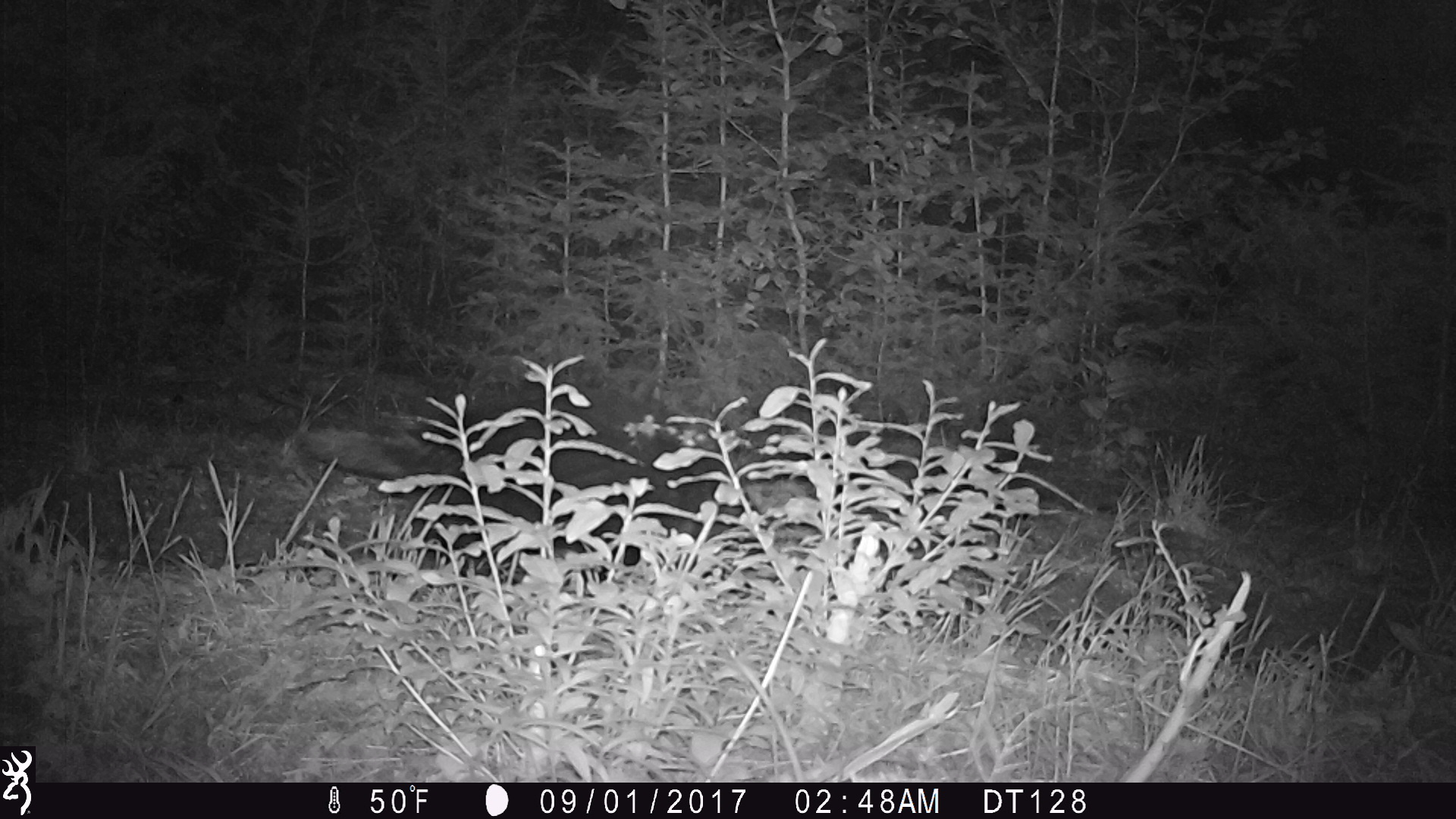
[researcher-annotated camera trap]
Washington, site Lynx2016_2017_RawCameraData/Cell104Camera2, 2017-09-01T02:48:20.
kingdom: Animalia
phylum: Chordata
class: Mammalia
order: Rodentia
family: Erethizontidae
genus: Erethizon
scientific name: Erethizon dorsatum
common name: north american porcupine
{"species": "Erethizon dorsatum (north american porcupine)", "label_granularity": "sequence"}